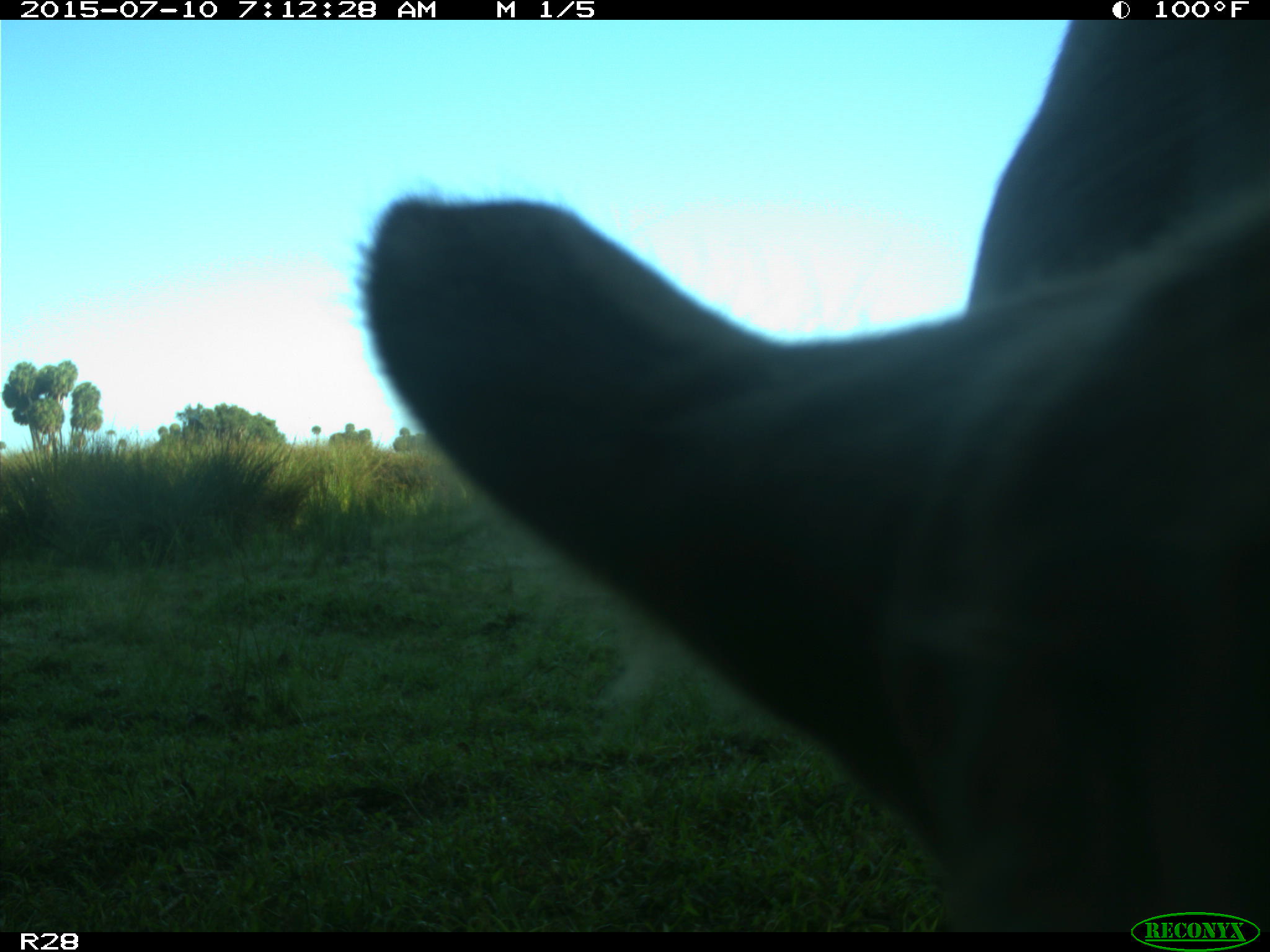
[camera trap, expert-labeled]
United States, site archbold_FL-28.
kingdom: Animalia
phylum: Chordata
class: Mammalia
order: Artiodactyla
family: Bovidae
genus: Bos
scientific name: Bos taurus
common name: domestic cow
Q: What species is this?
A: Bos taurus (domestic cow).